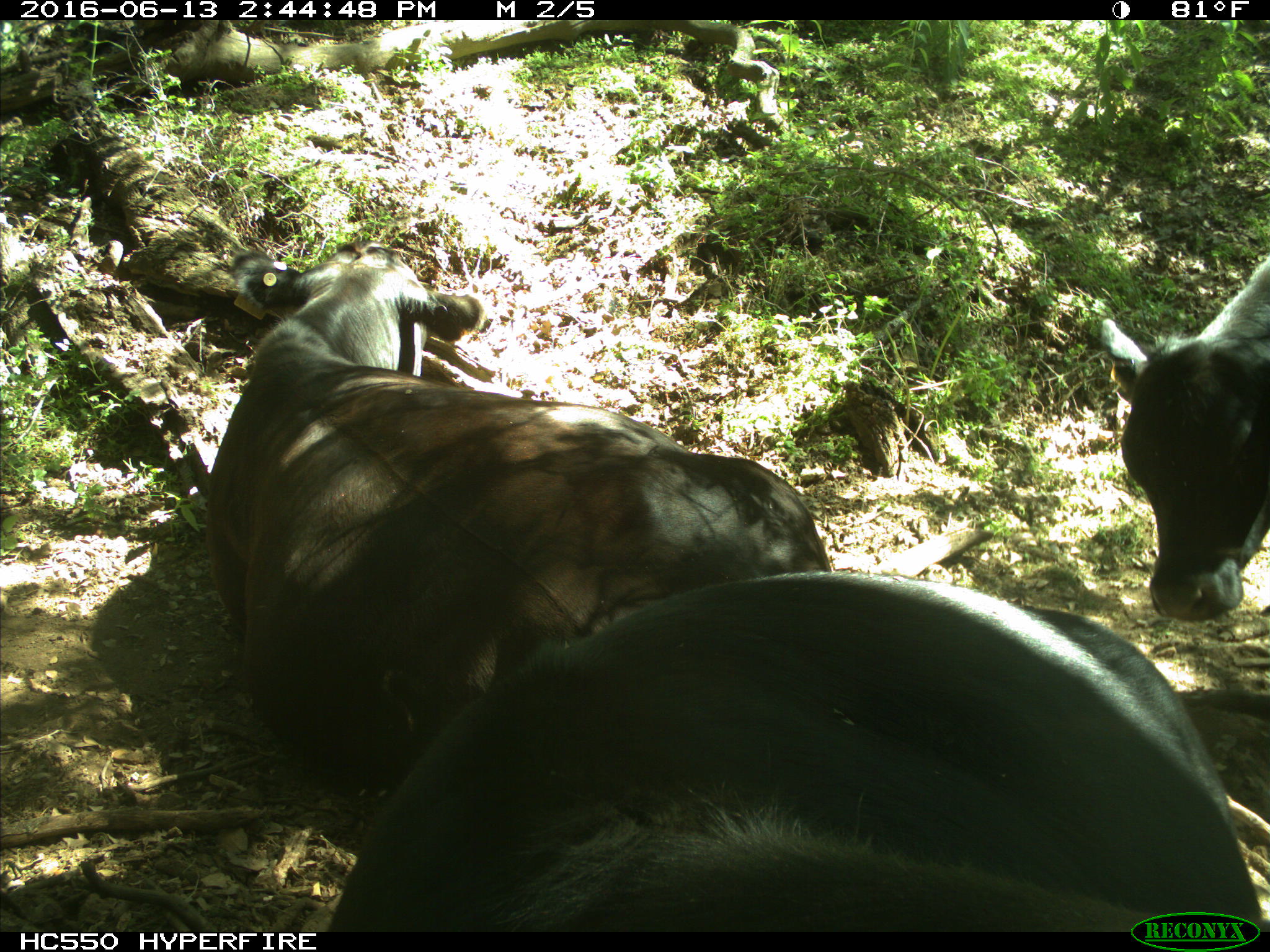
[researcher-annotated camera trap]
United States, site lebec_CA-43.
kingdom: Animalia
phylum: Chordata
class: Mammalia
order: Artiodactyla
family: Bovidae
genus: Bos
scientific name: Bos taurus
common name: domestic cow